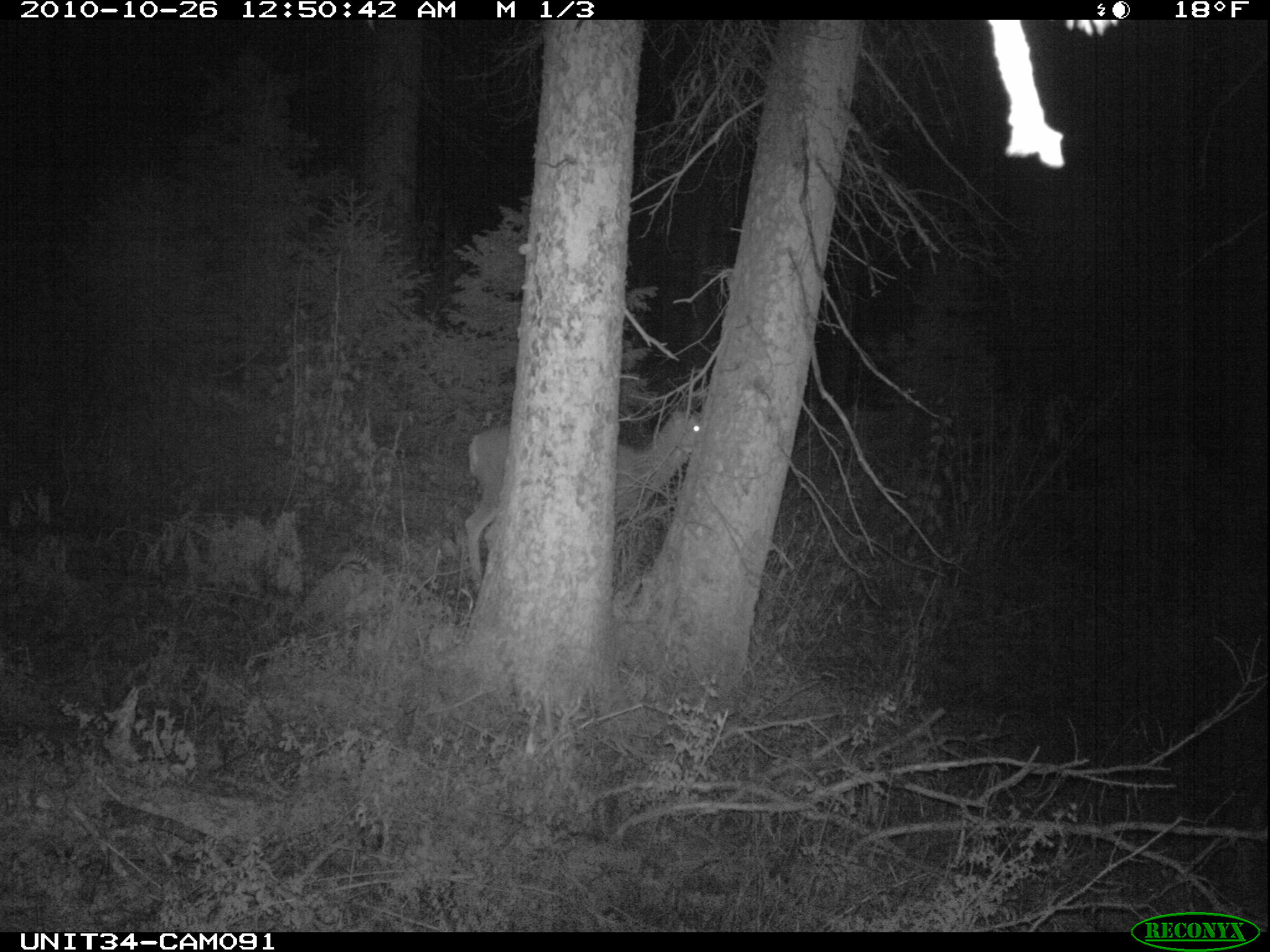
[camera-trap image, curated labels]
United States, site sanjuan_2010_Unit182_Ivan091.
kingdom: Animalia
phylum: Chordata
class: Mammalia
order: Artiodactyla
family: Cervidae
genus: Odocoileus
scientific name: Odocoileus hemionus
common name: mule deer